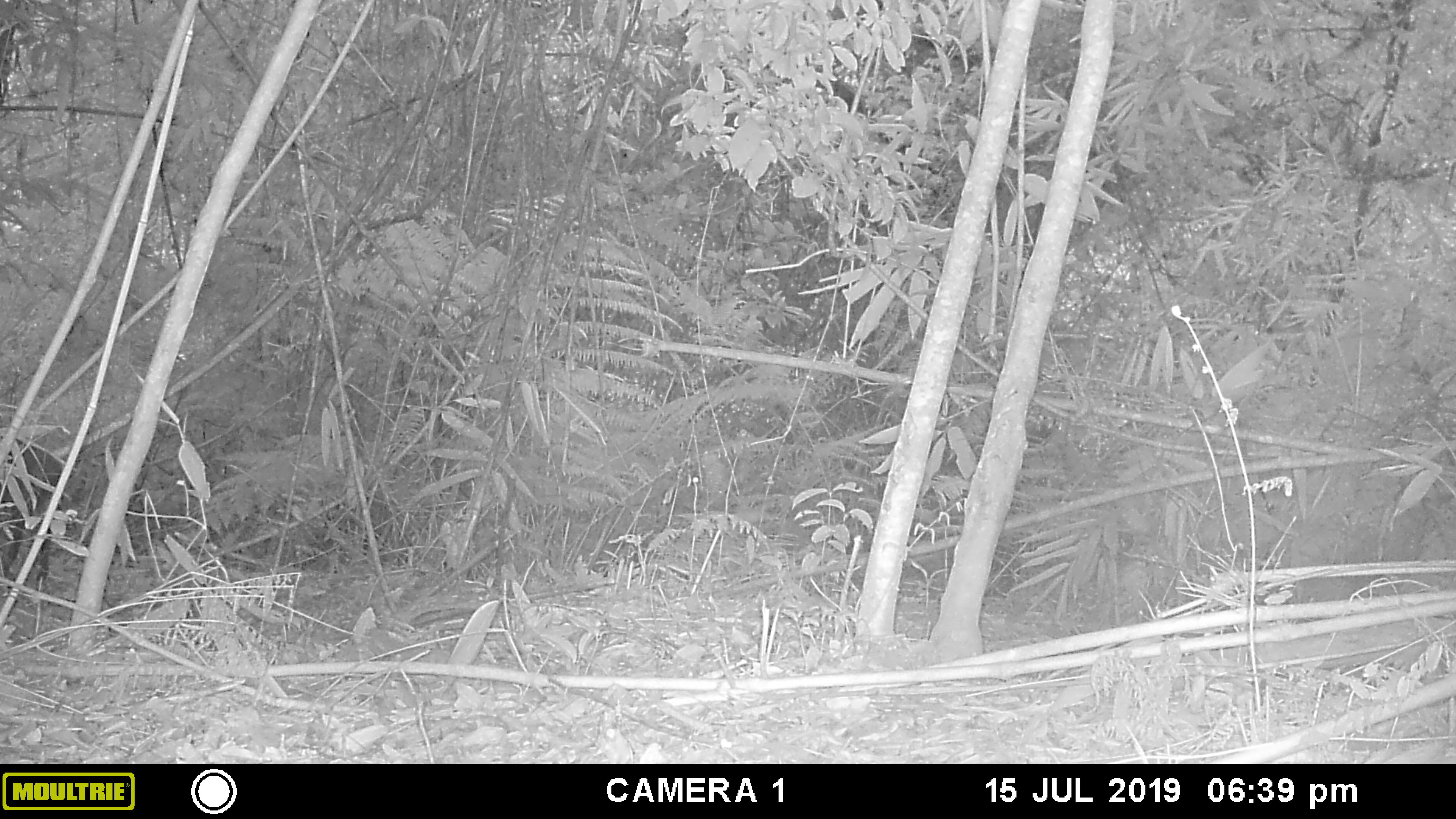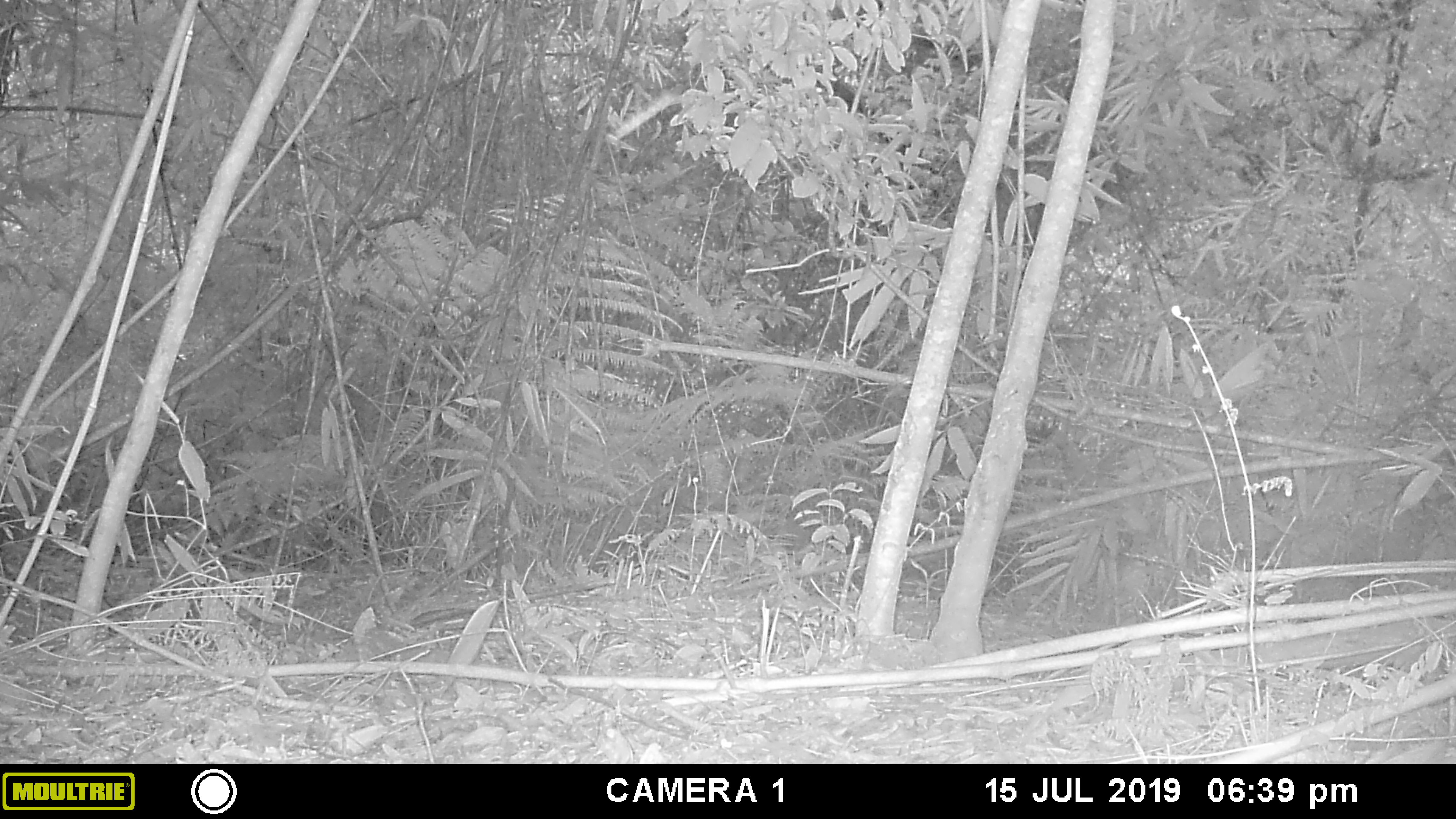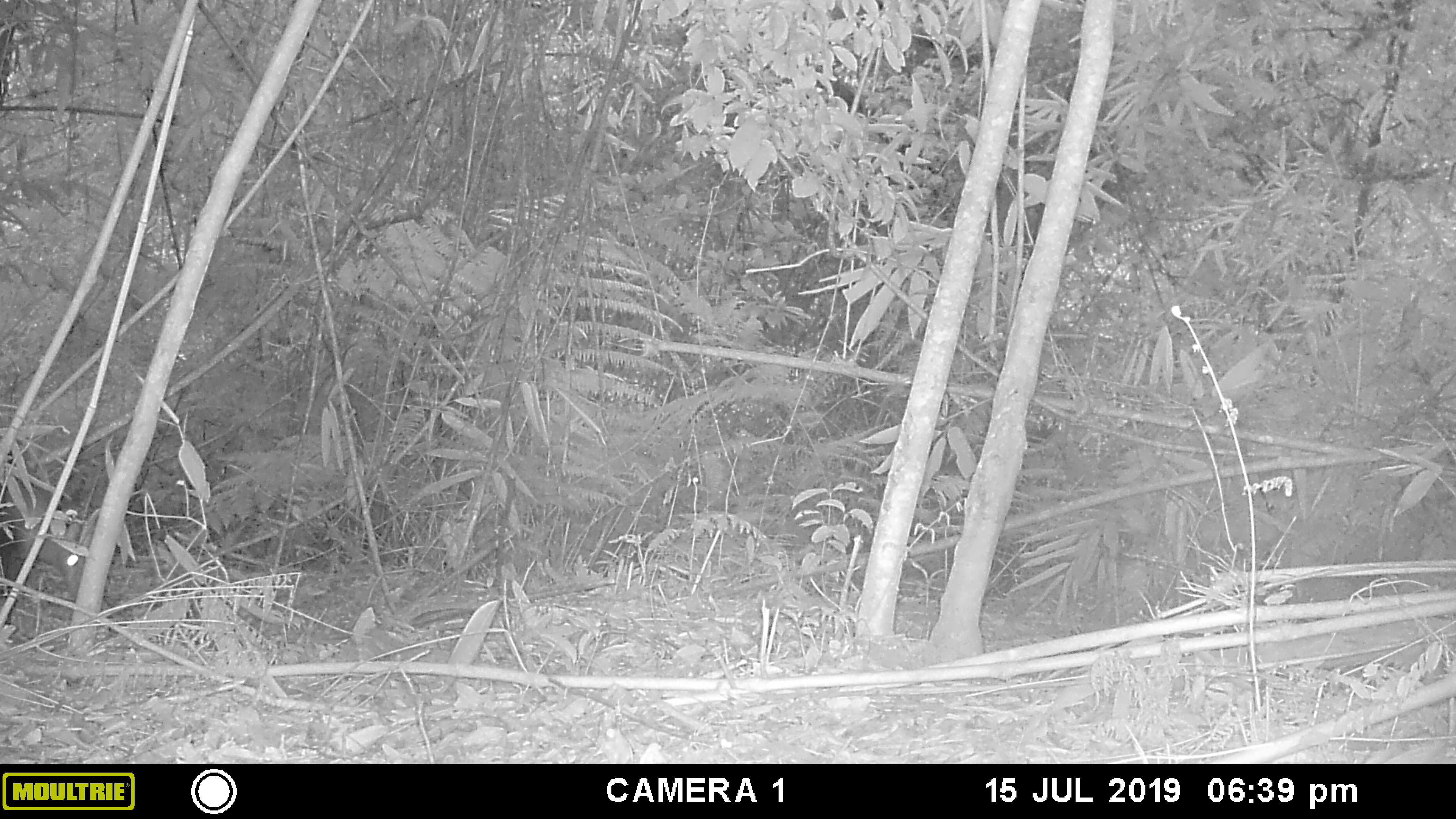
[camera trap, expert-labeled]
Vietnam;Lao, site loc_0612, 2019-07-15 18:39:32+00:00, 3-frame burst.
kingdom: Animalia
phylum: Chordata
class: Mammalia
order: Artiodactyla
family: Cervidae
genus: Muntiacus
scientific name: Muntiacus rooseveltorum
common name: roosevelt's muntjac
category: roosevelts muntjac group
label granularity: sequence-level